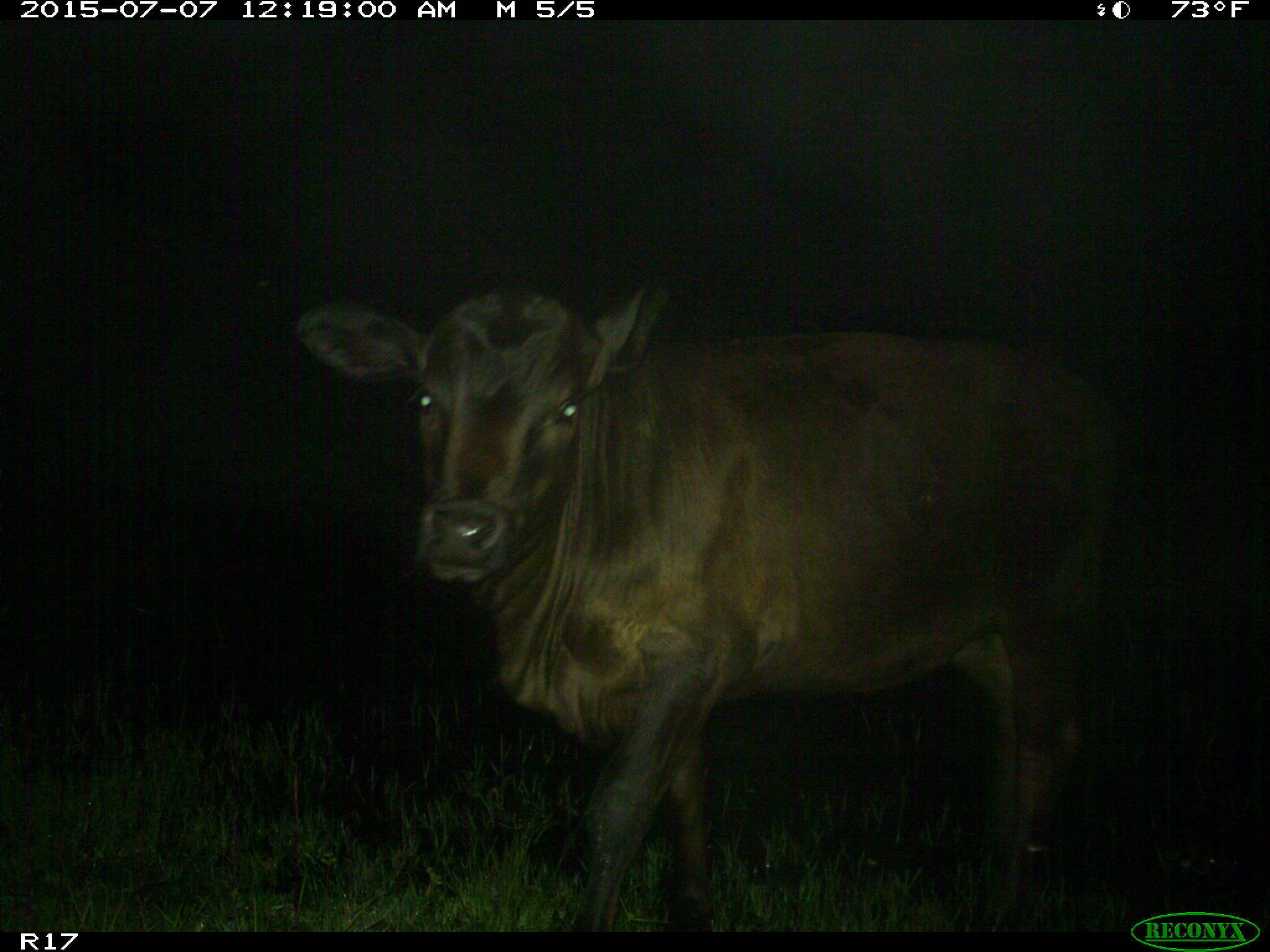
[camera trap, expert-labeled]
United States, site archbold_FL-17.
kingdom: Animalia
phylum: Chordata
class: Mammalia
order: Artiodactyla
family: Bovidae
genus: Bos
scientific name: Bos taurus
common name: domestic cow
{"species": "Bos taurus (domestic cow)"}